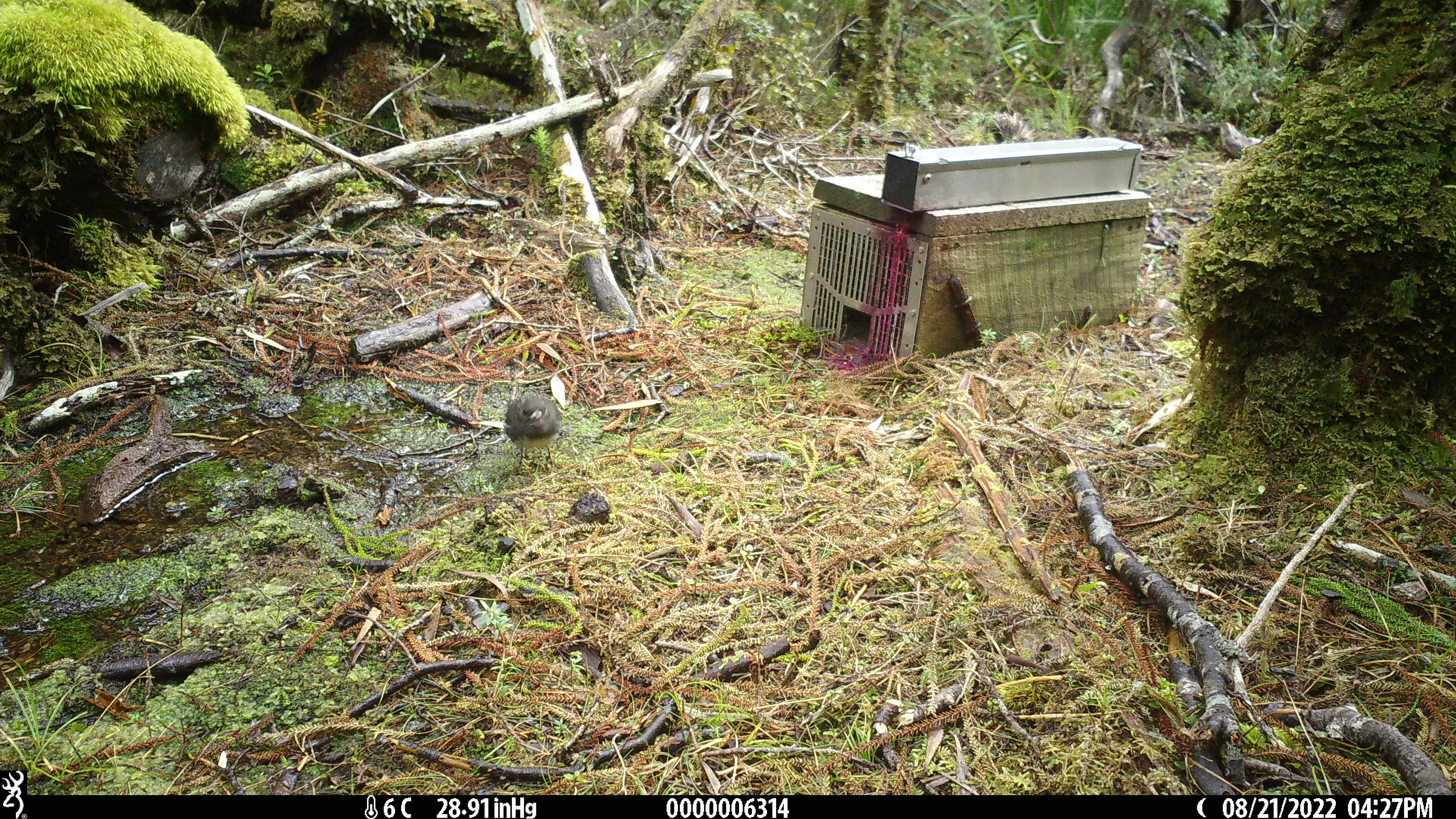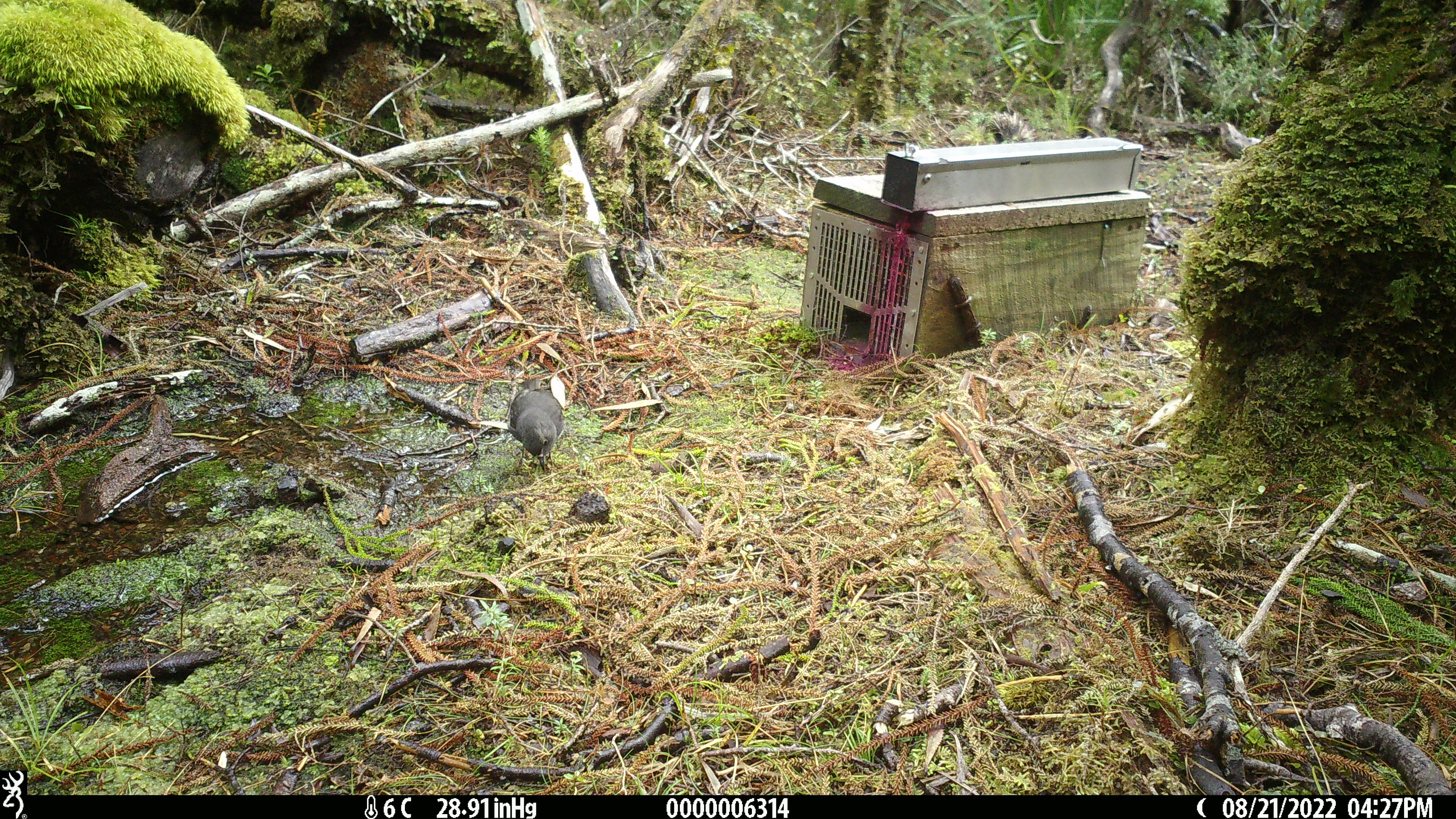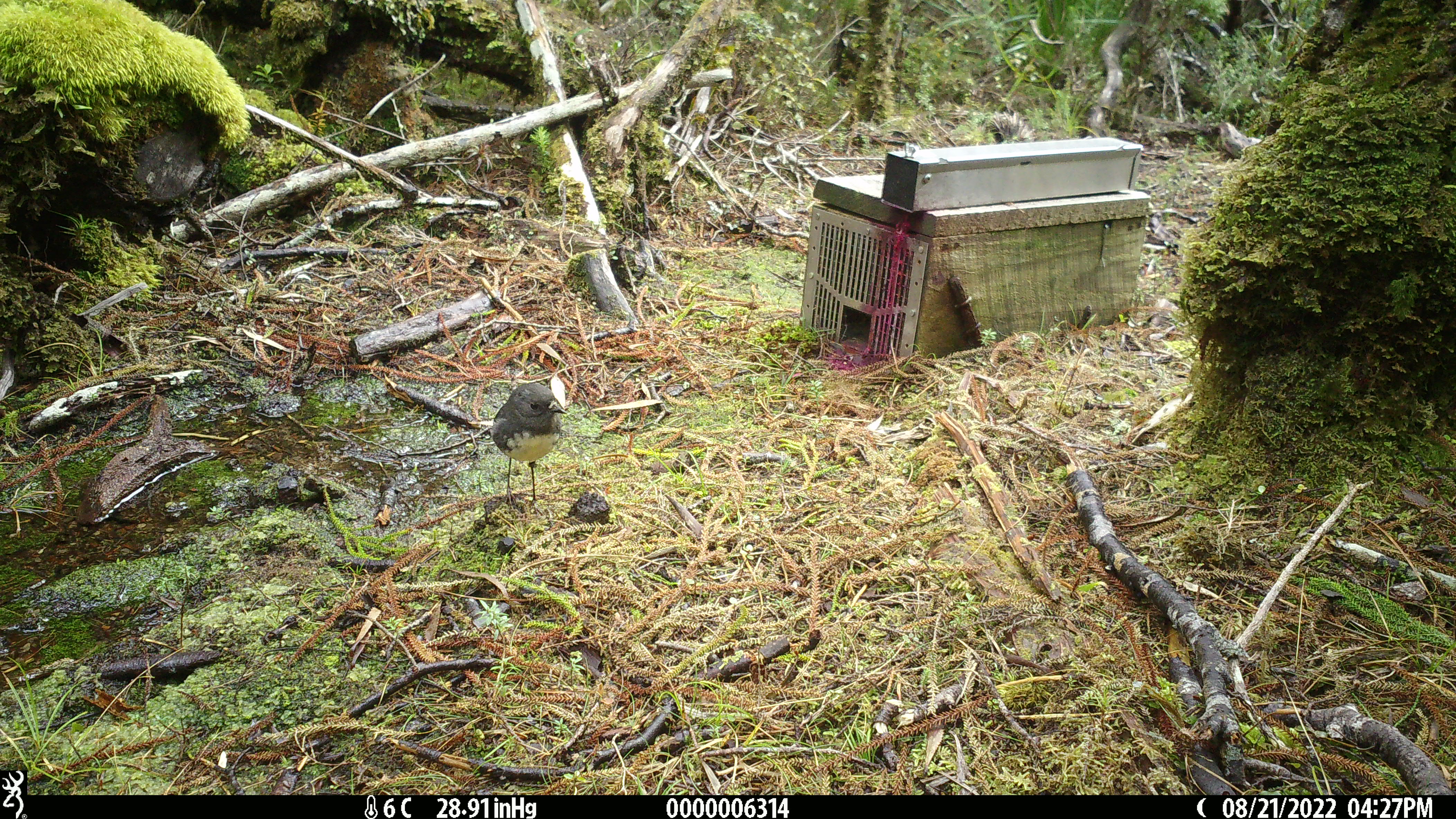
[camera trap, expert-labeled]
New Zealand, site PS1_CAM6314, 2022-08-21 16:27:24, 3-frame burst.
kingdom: Animalia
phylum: Chordata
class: Aves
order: Passeriformes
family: Petroicidae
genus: Petroica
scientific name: Petroica australis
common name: new zealand robin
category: robin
Robin (new zealand robin) (Petroica australis).